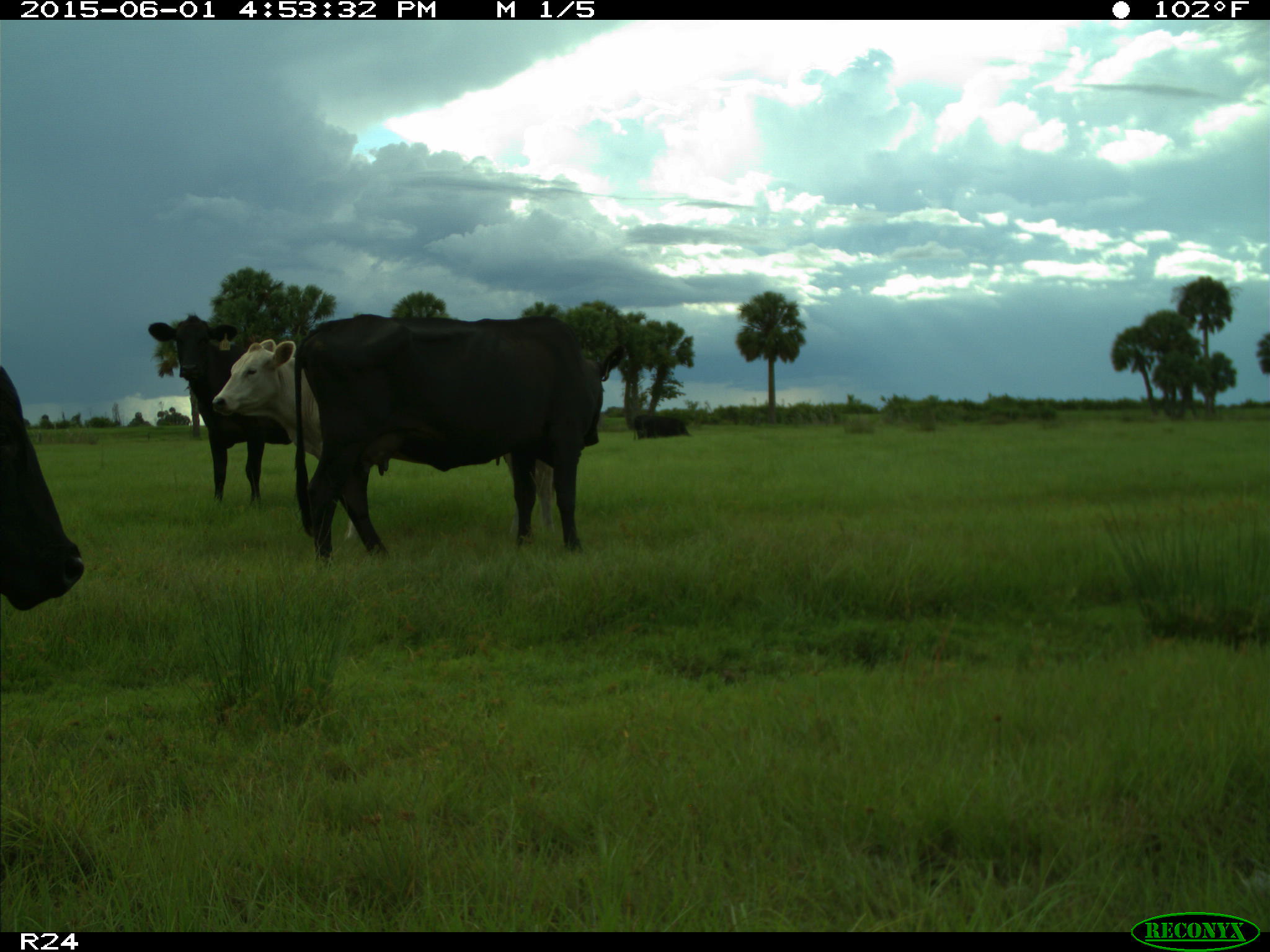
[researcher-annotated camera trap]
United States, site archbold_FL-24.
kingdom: Animalia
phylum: Chordata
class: Mammalia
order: Artiodactyla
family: Bovidae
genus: Bos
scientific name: Bos taurus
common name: domestic cow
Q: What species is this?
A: Bos taurus (domestic cow).